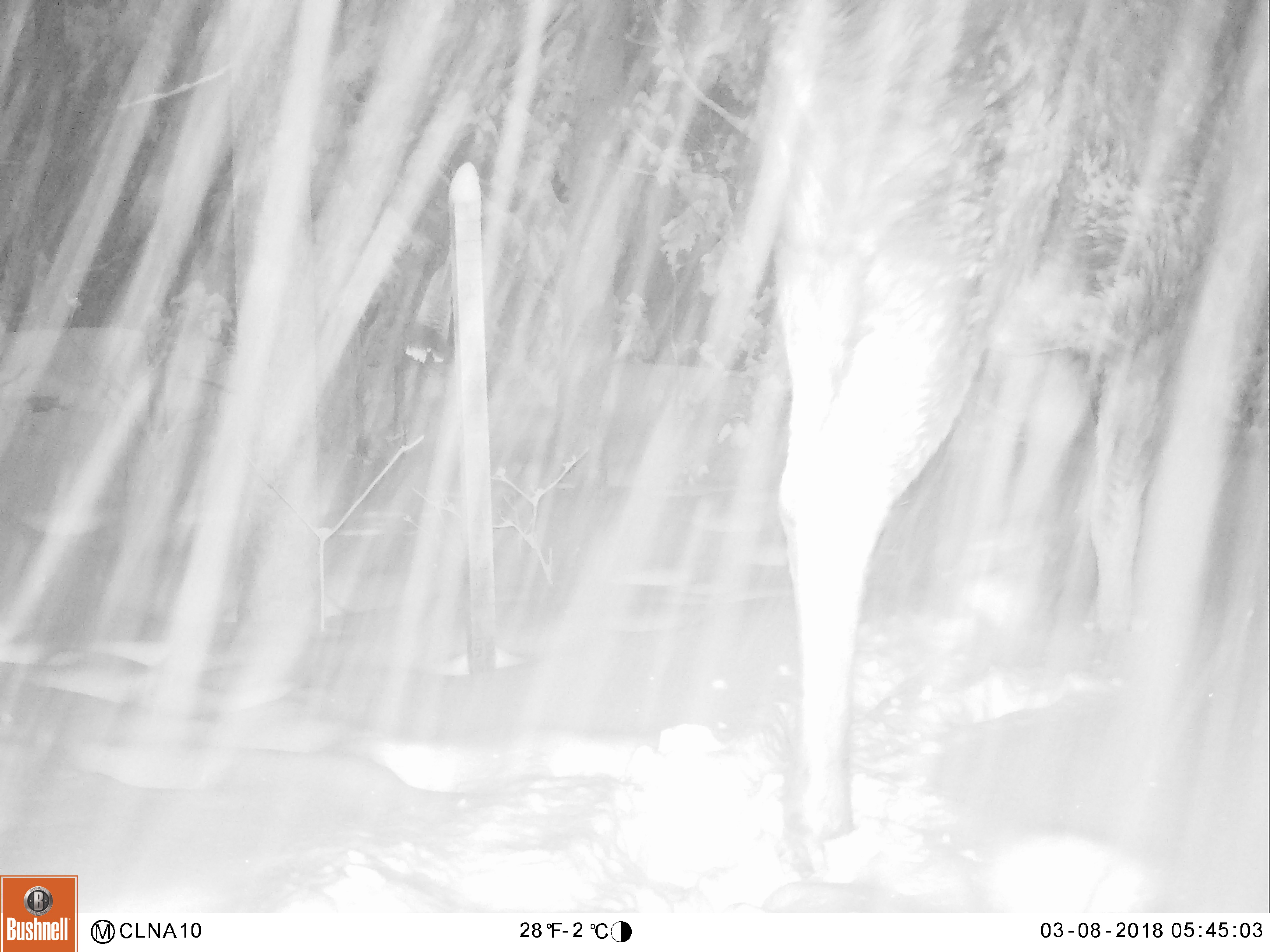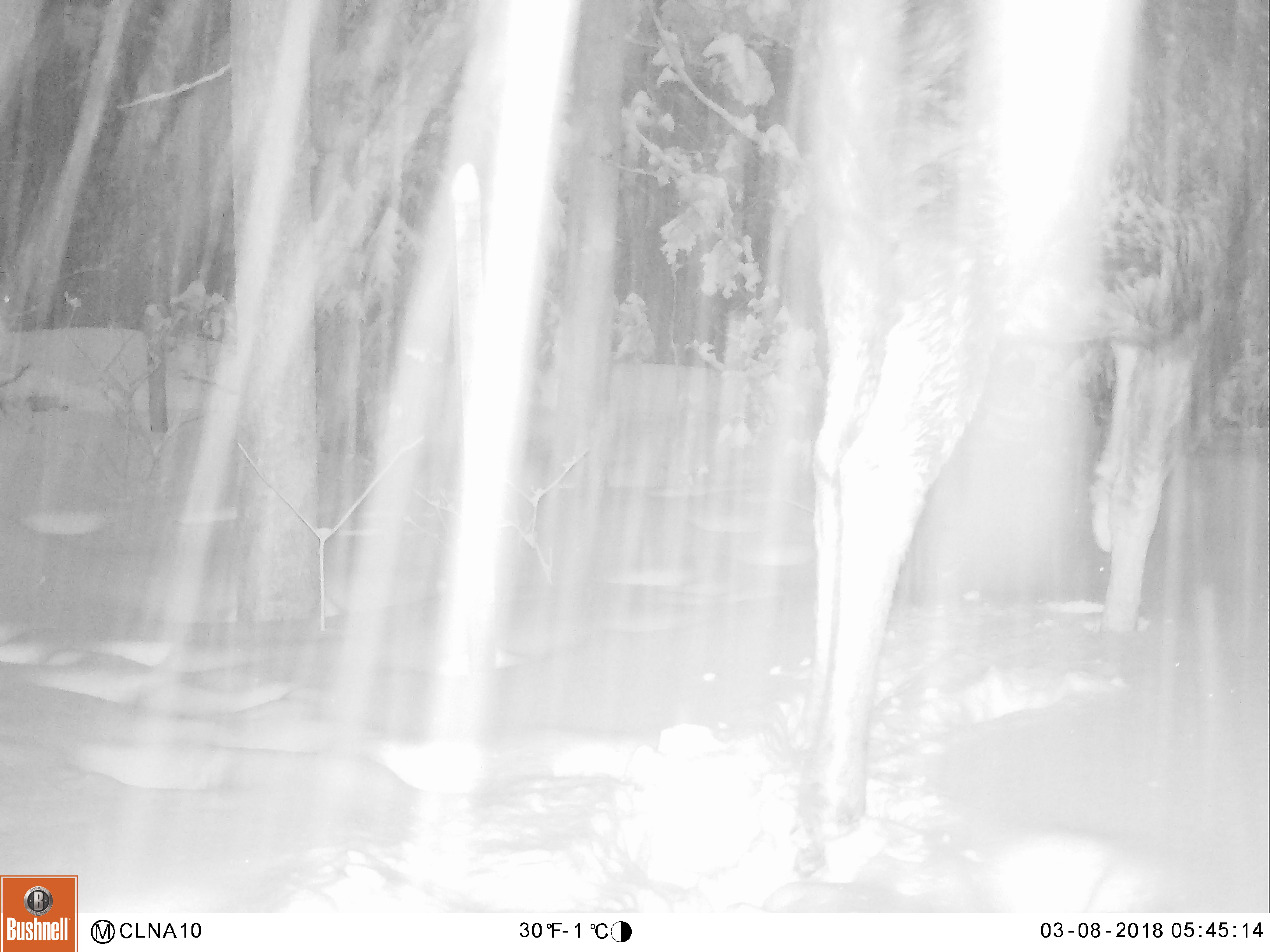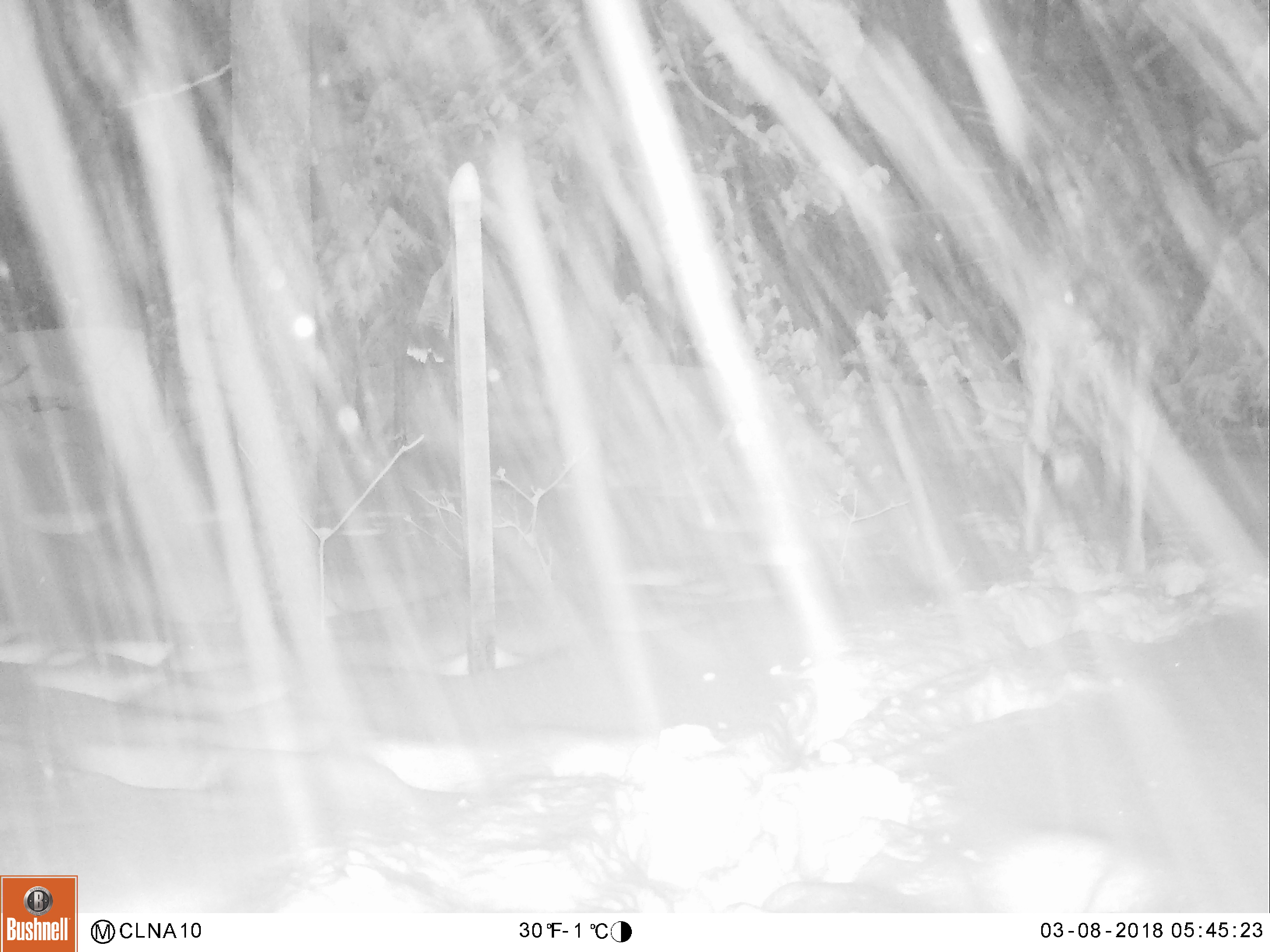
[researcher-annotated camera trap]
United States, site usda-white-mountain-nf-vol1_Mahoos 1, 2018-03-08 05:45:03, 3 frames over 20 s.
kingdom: Animalia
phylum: Chordata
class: Mammalia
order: Artiodactyla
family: Cervidae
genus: Alces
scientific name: Alces alces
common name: moose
Moose (Alces alces).